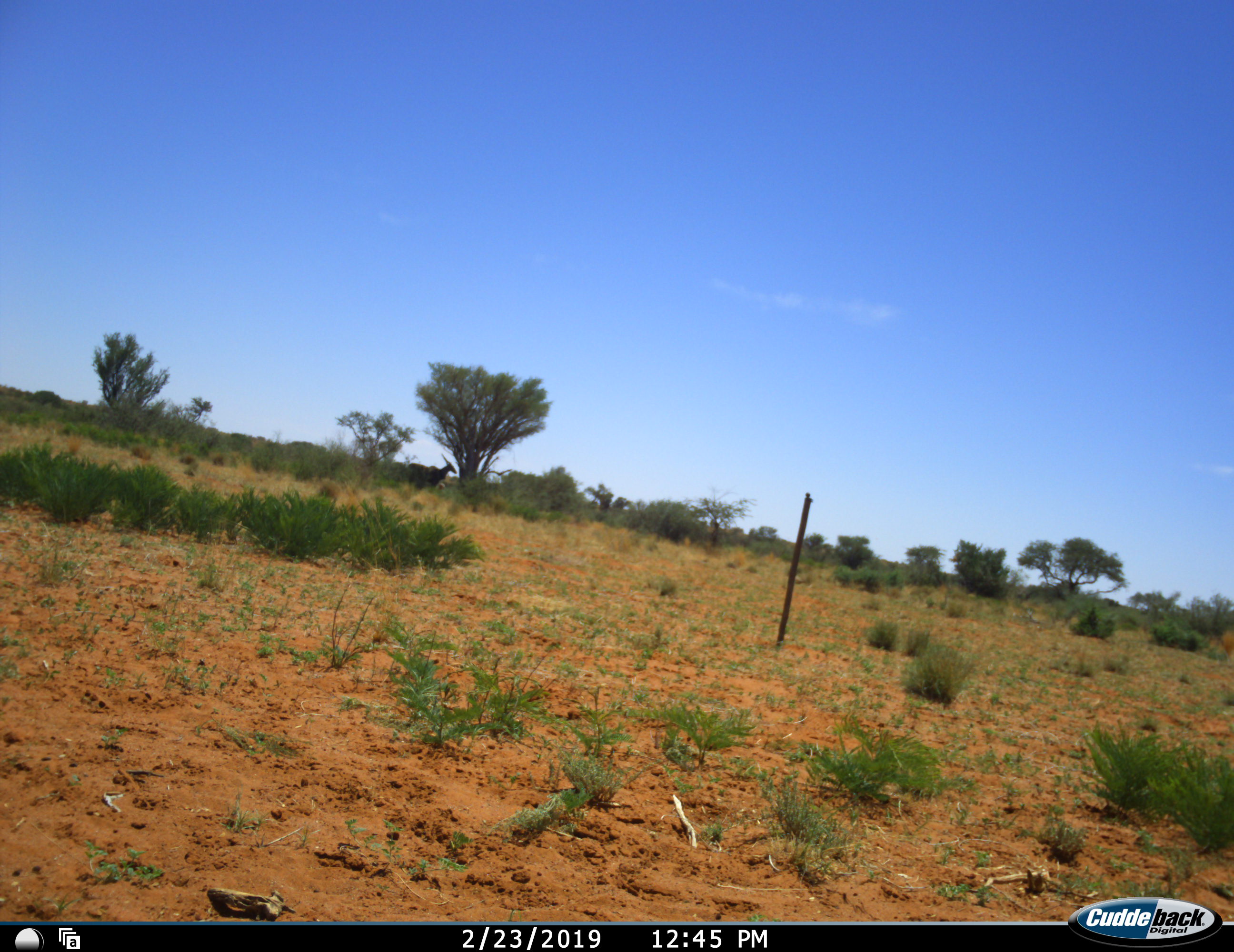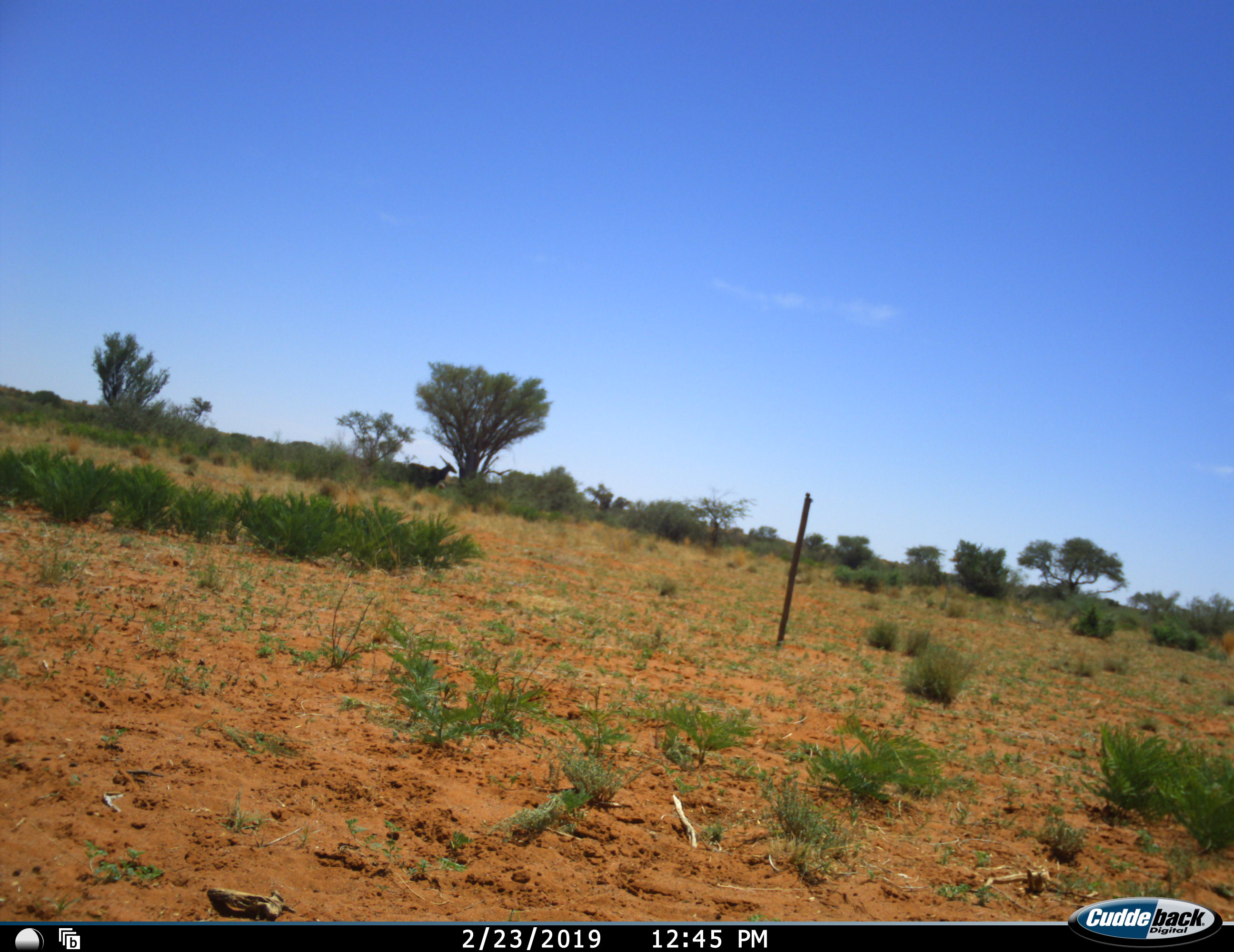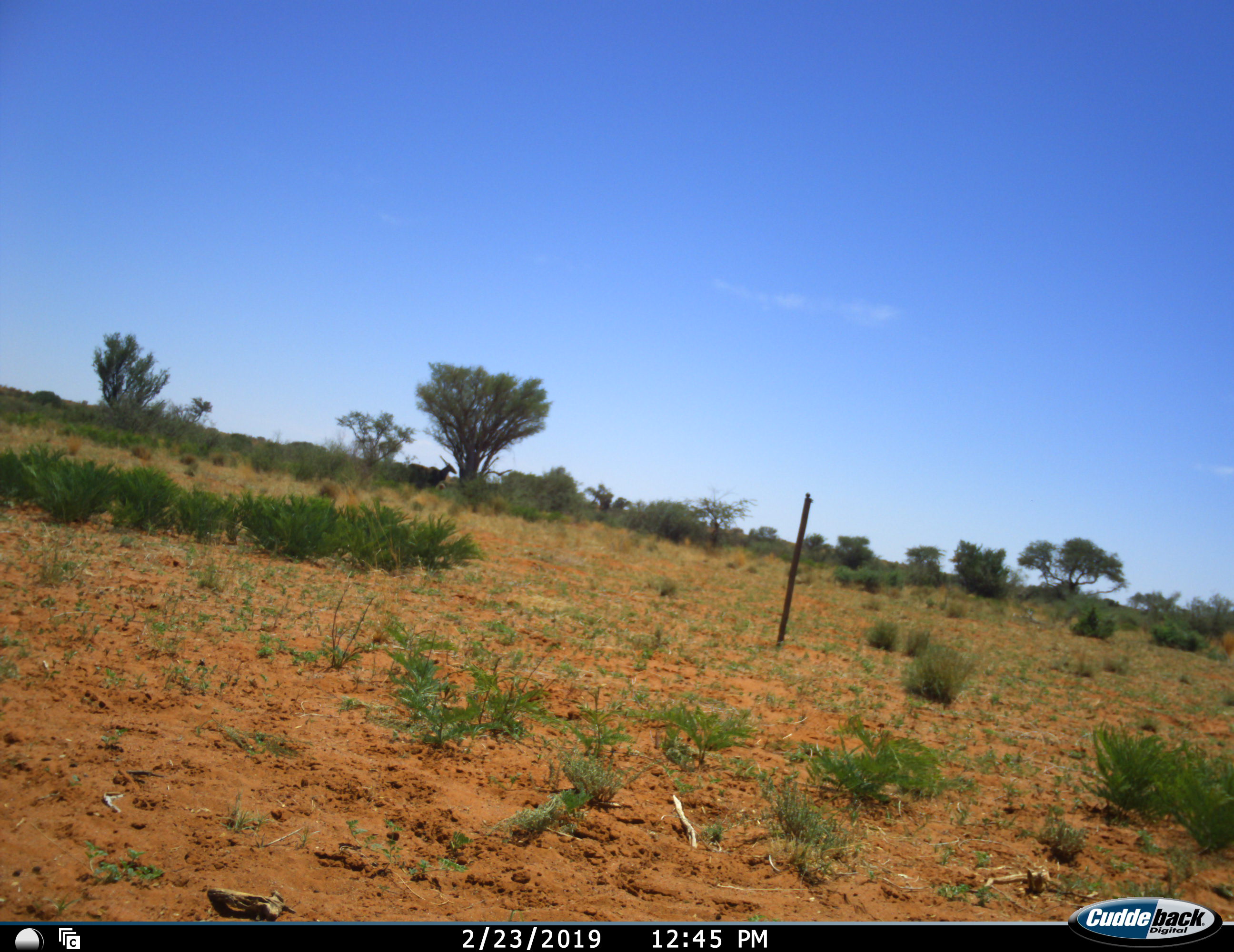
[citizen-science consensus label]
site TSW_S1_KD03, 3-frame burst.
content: unidentified animal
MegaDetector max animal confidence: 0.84